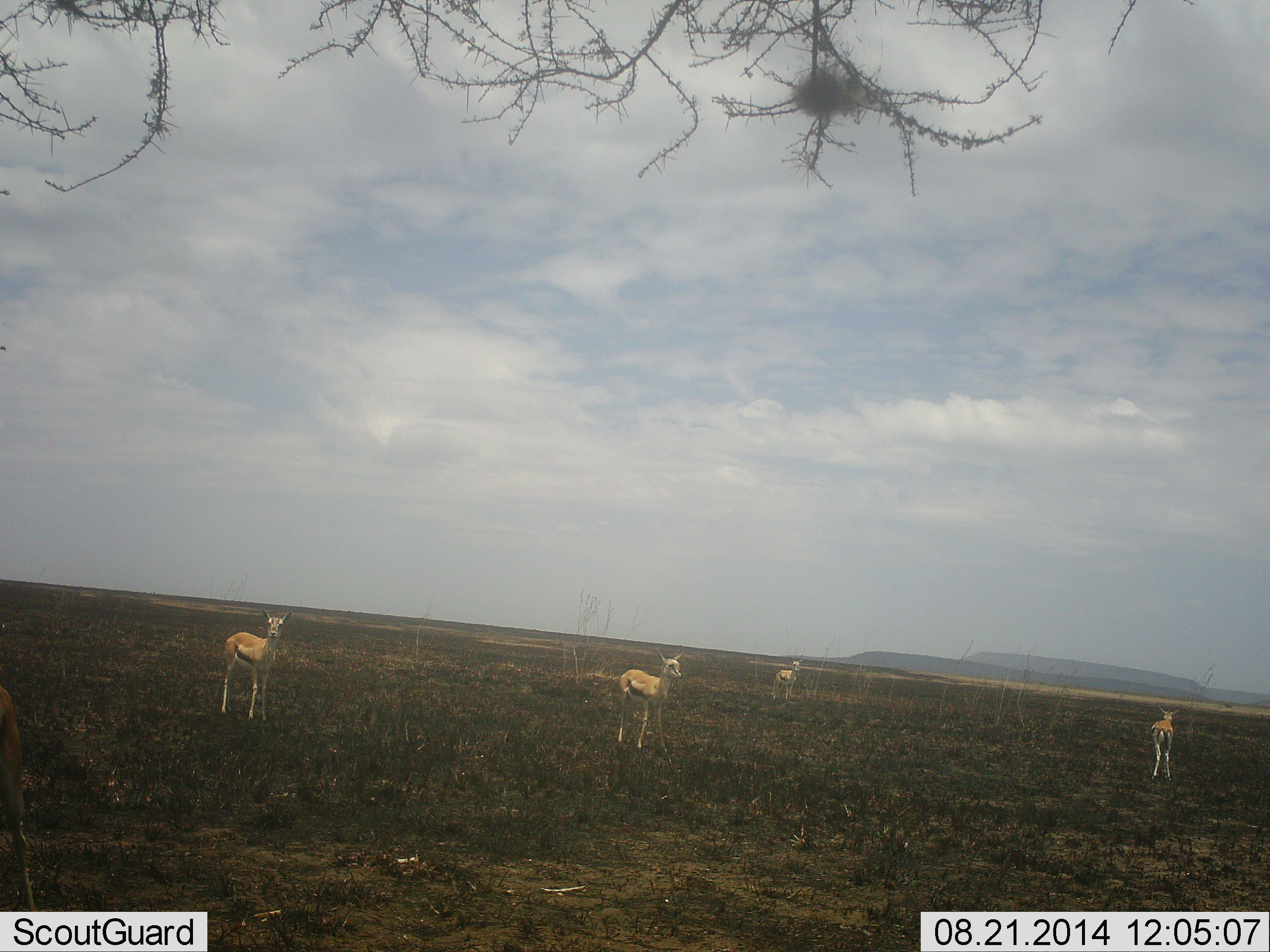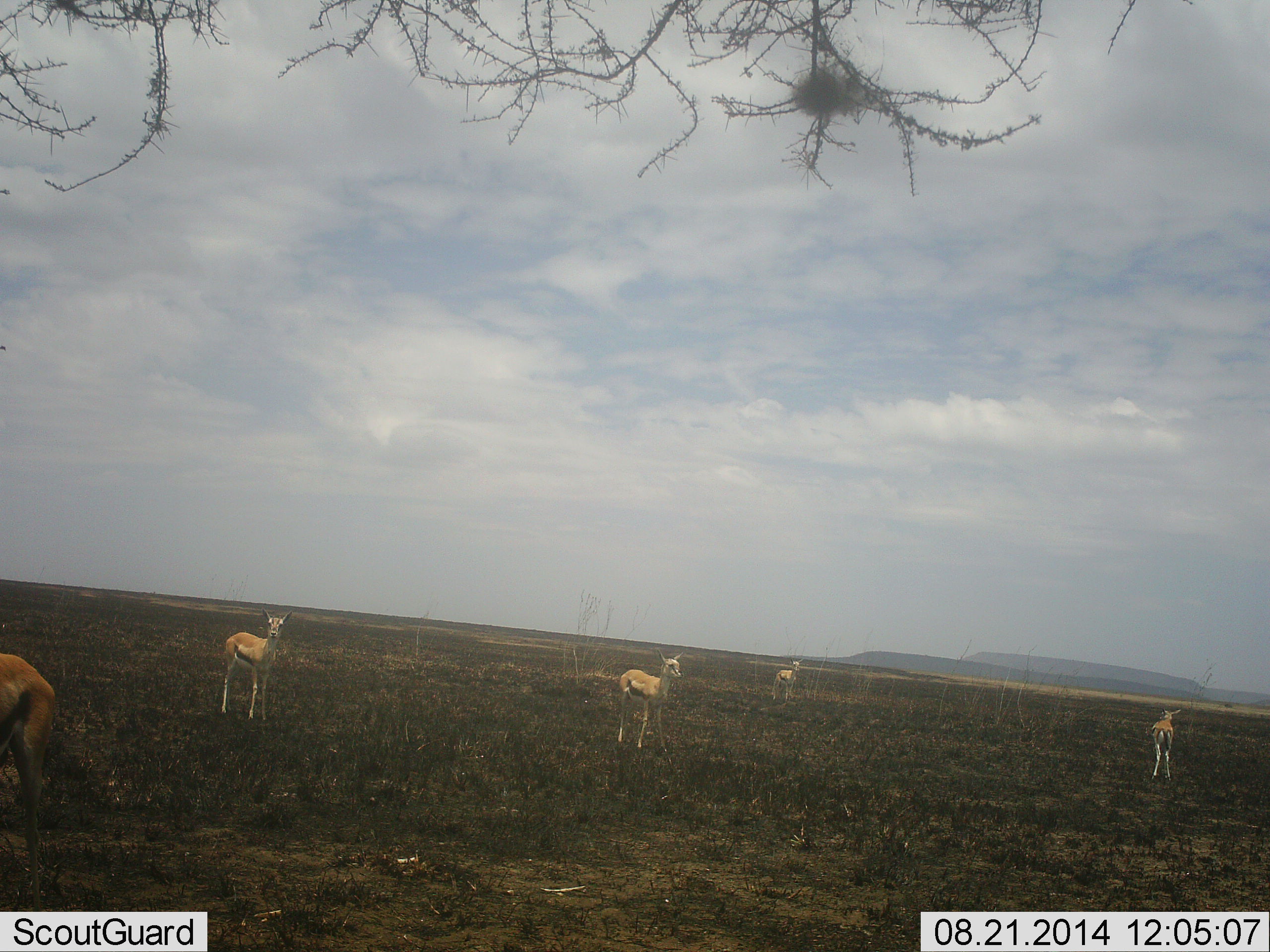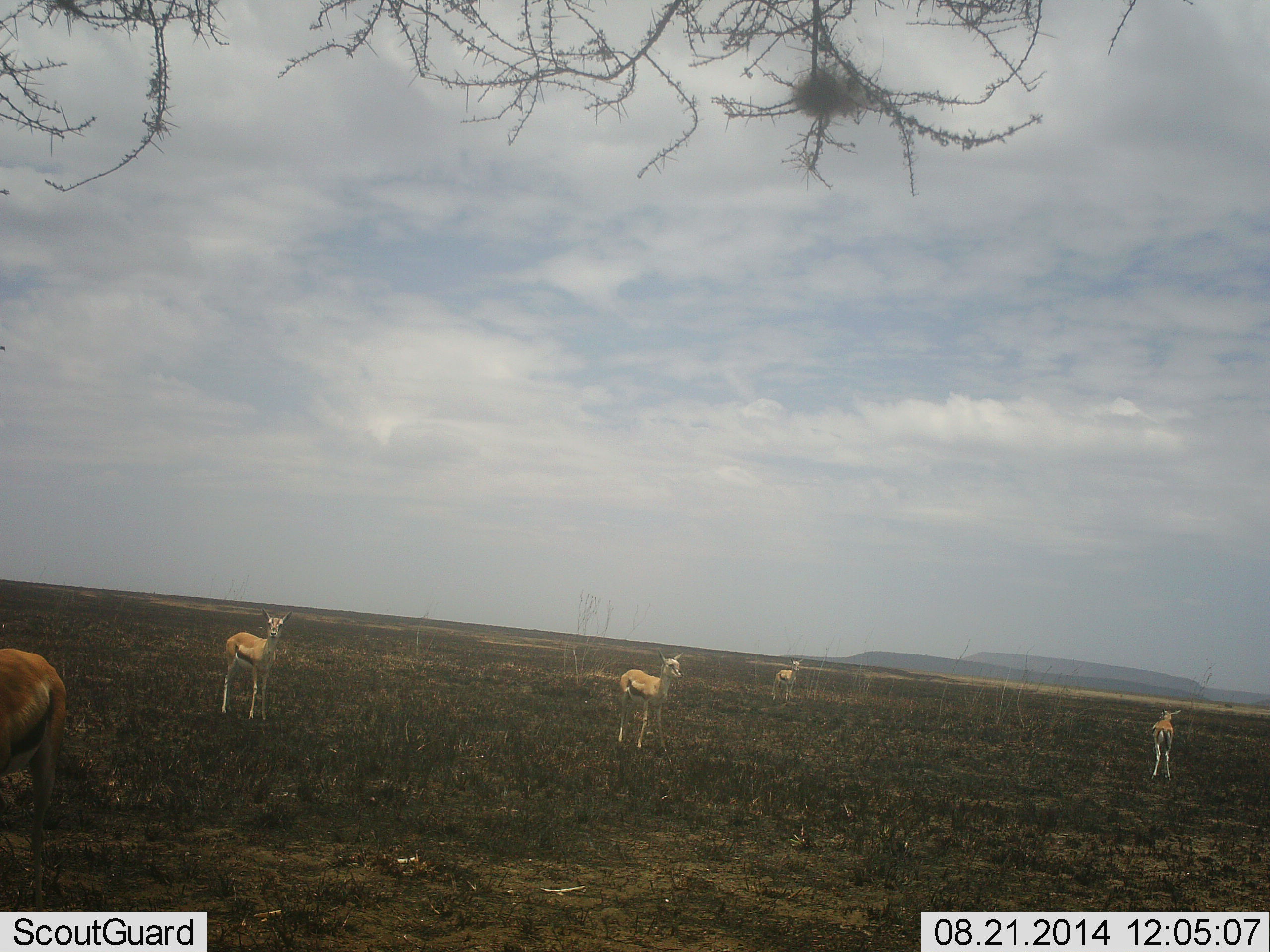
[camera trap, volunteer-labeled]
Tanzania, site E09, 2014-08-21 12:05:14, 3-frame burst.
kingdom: Animalia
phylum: Chordata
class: Mammalia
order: Artiodactyla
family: Bovidae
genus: Eudorcas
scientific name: Eudorcas thomsonii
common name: thomson's gazelle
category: gazellethomsons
Gazellethomsons (thomson's gazelle) (Eudorcas thomsonii), count 5. Behavior (volunteer vote fractions): standing 100%, resting 0%, moving 0%, interacting 0%. Young present (vote fraction): 0%. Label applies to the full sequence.